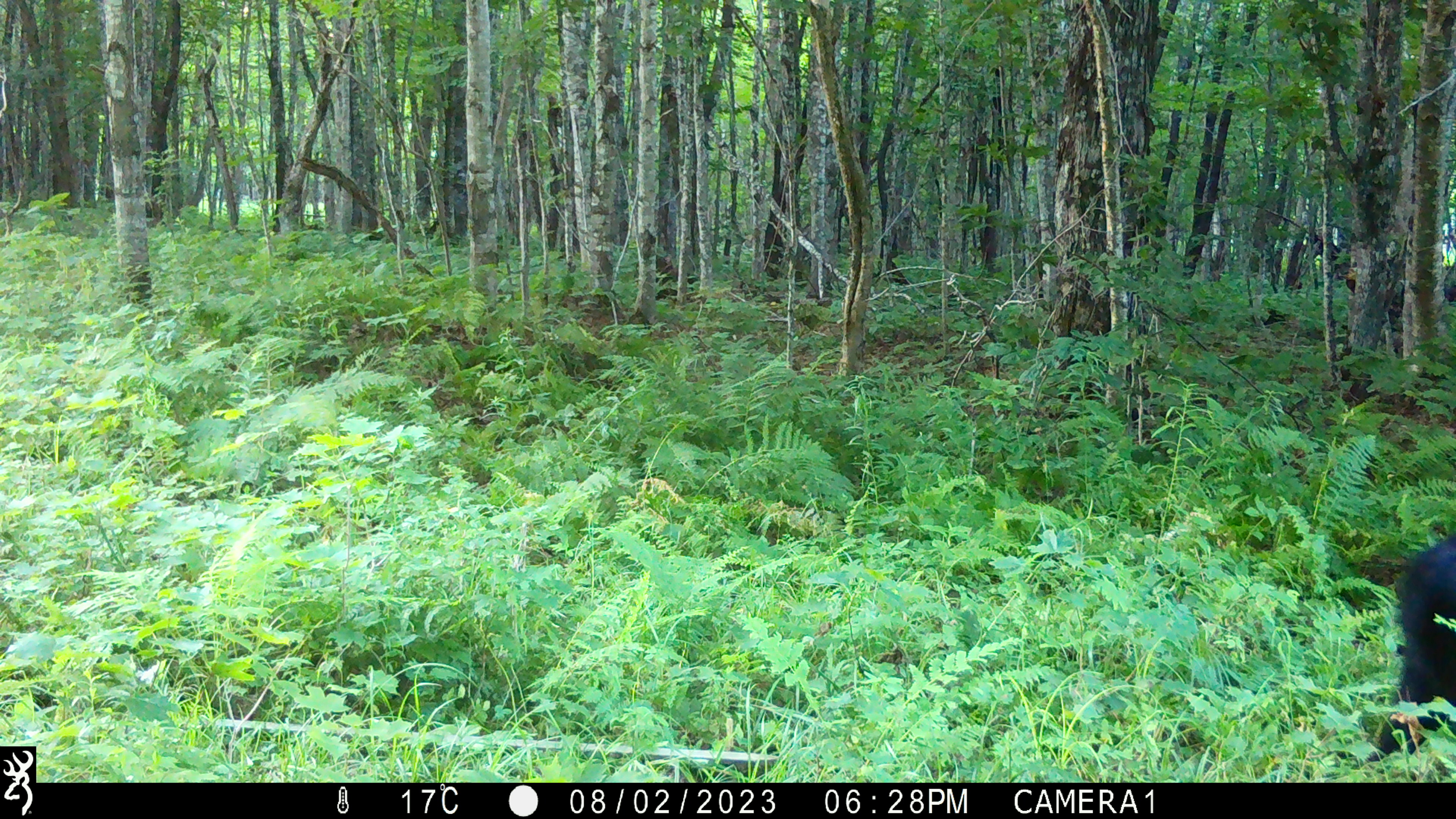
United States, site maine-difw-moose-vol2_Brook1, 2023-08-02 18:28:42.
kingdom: Animalia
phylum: Chordata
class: Mammalia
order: Carnivora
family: Ursidae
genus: Ursus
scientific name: Ursus americanus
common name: black bear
Black bear (Ursus americanus).